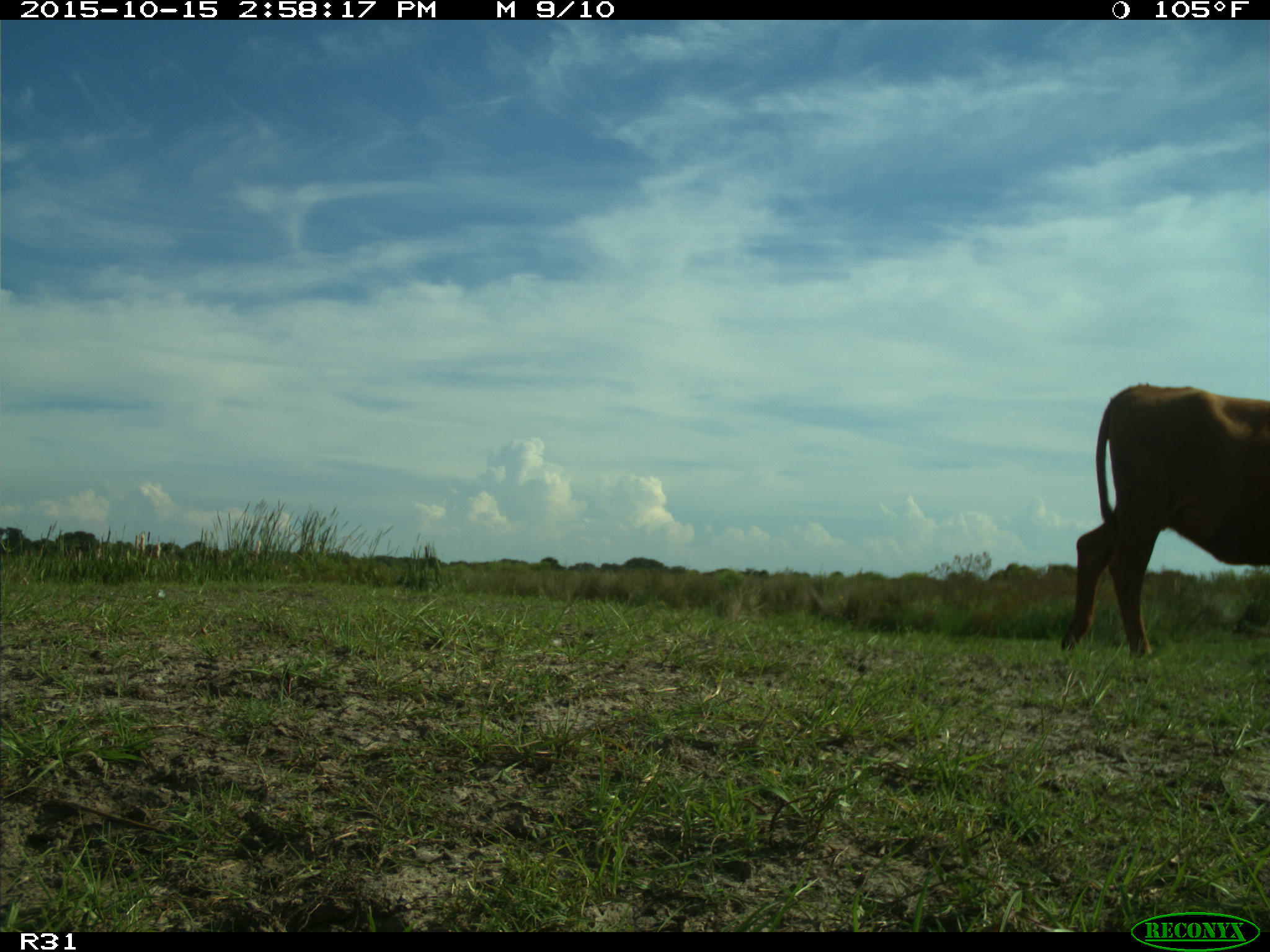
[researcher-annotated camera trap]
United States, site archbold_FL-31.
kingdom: Animalia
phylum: Chordata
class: Mammalia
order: Artiodactyla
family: Bovidae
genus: Bos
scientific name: Bos taurus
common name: domestic cow